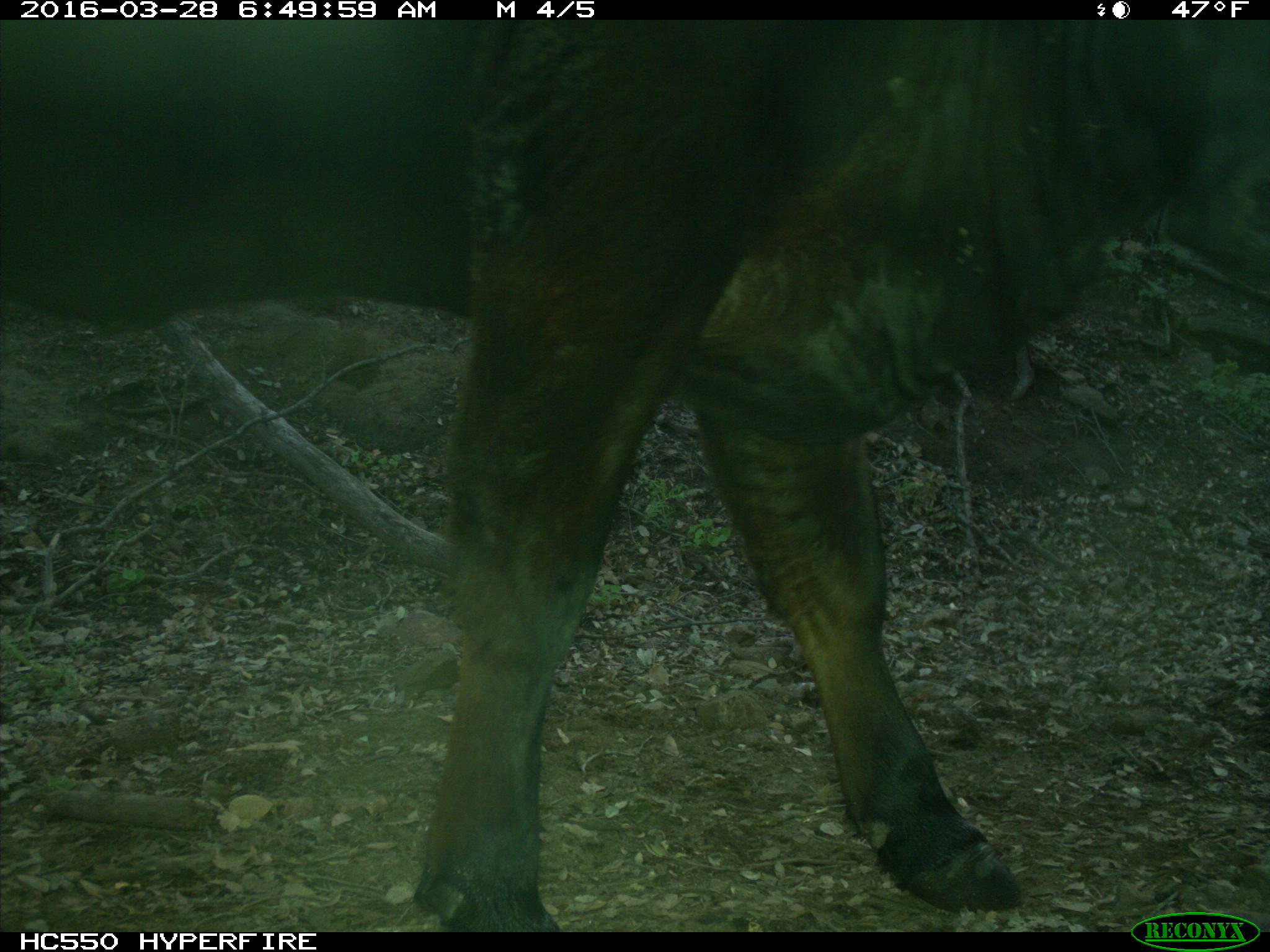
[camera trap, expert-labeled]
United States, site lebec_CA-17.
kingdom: Animalia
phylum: Chordata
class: Mammalia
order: Artiodactyla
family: Bovidae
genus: Bos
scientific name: Bos taurus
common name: domestic cow